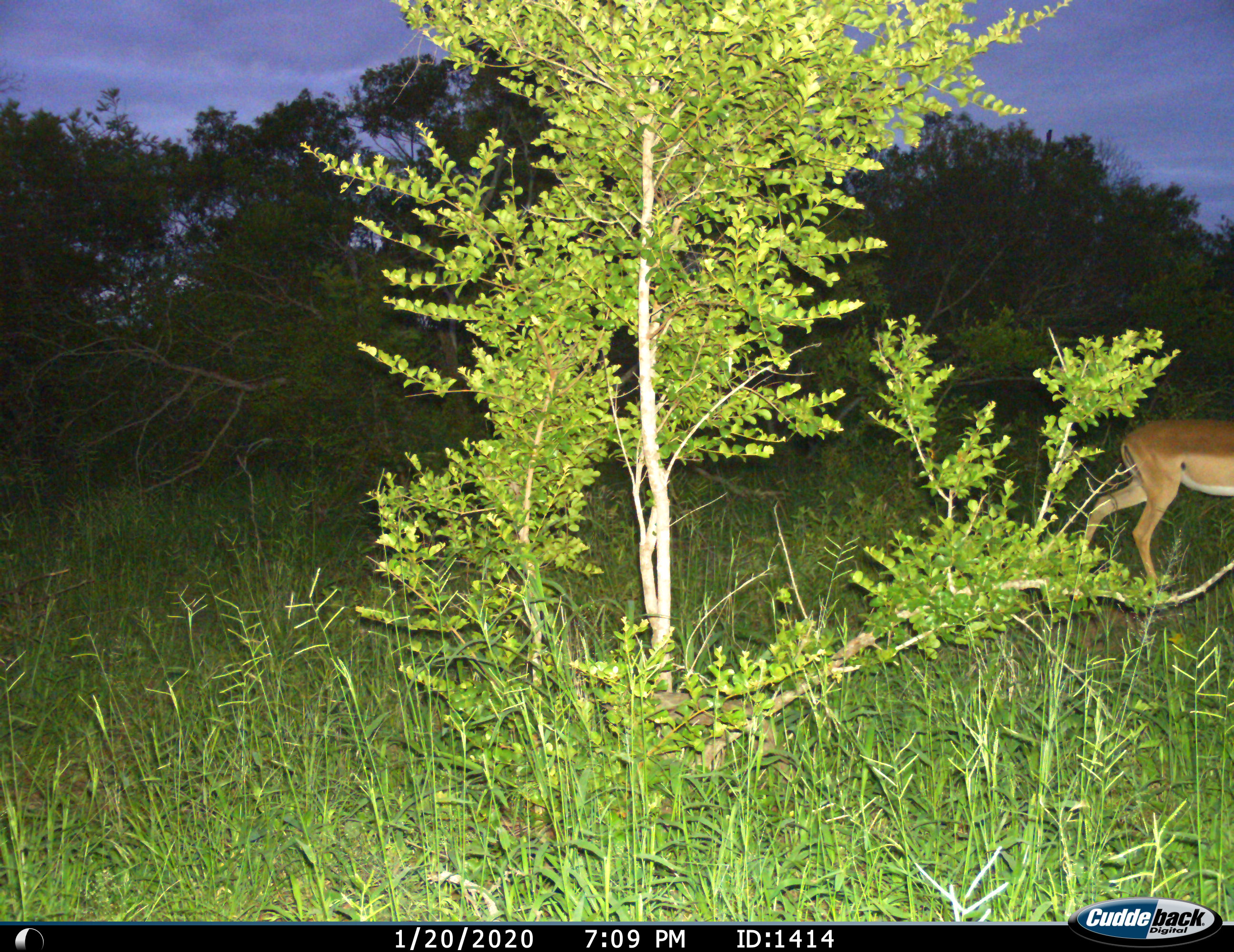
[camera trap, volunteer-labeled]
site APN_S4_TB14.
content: unidentified animal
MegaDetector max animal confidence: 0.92